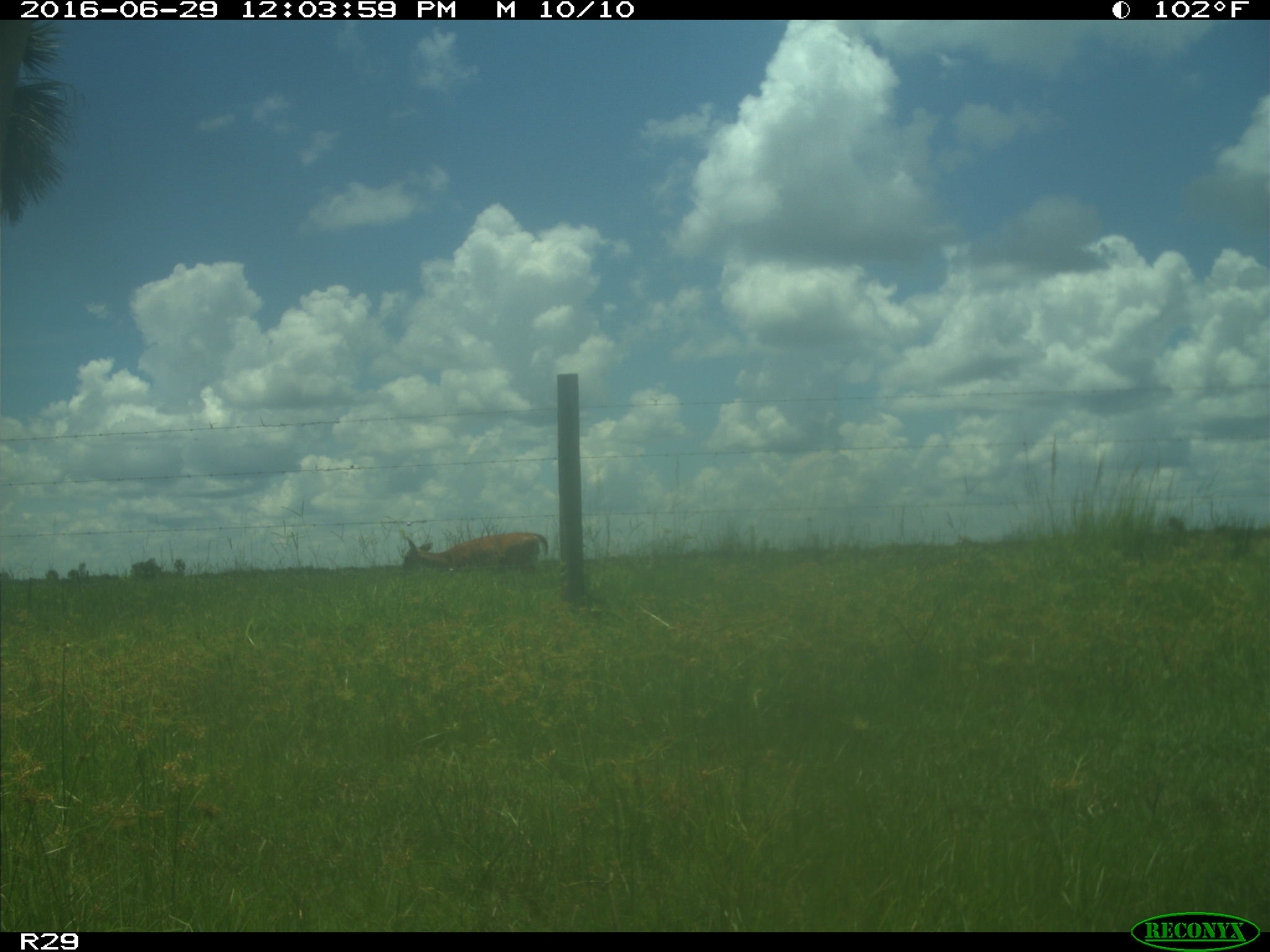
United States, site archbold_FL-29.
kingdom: Animalia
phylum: Chordata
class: Mammalia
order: Artiodactyla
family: Cervidae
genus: Odocoileus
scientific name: Odocoileus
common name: deer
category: unidentified deer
Unidentified deer (deer) (Odocoileus).